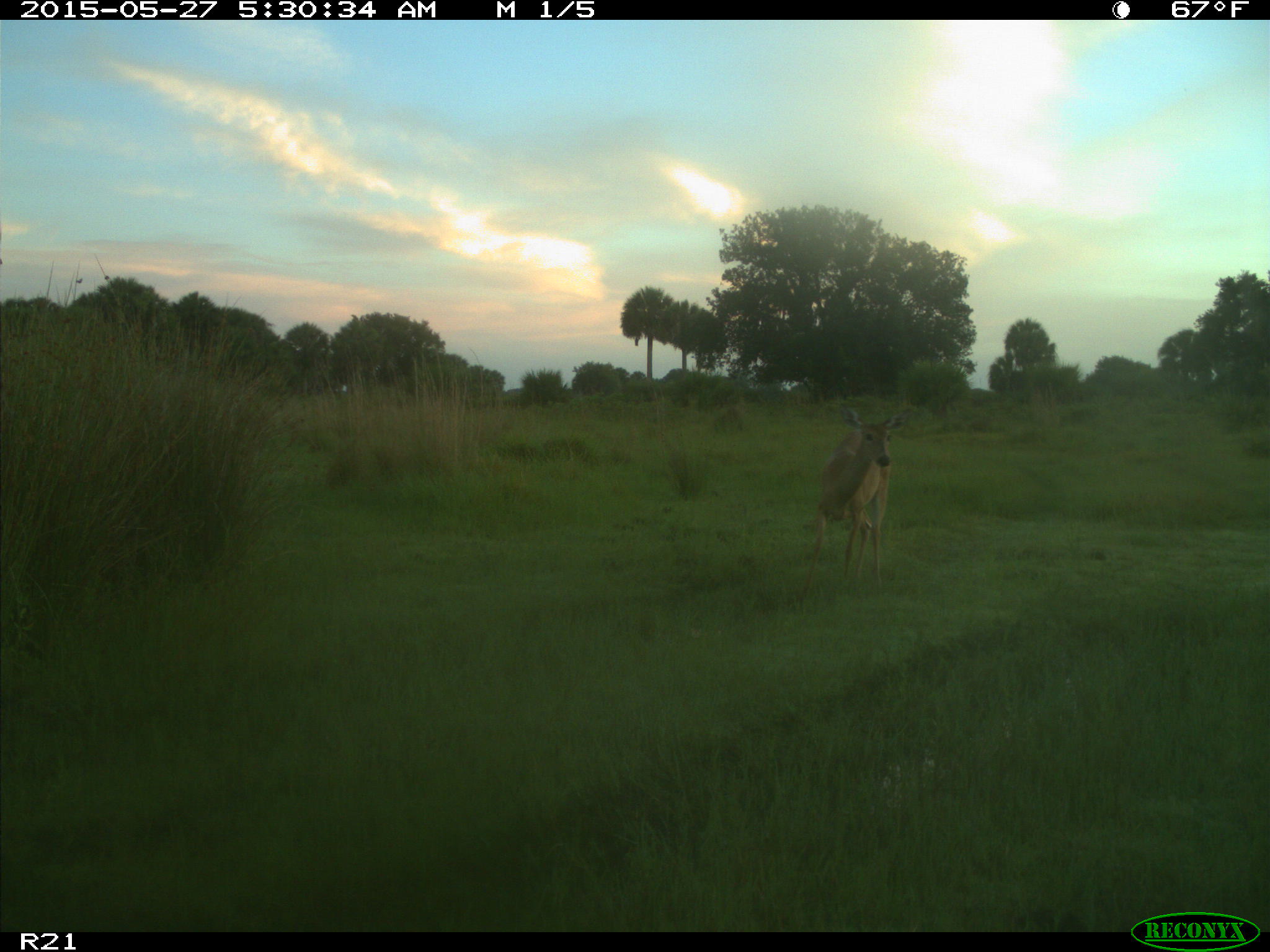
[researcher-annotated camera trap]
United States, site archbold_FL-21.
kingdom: Animalia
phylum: Chordata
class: Mammalia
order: Artiodactyla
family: Cervidae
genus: Odocoileus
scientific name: Odocoileus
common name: deer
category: unidentified deer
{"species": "unidentified deer (deer) (Odocoileus)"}